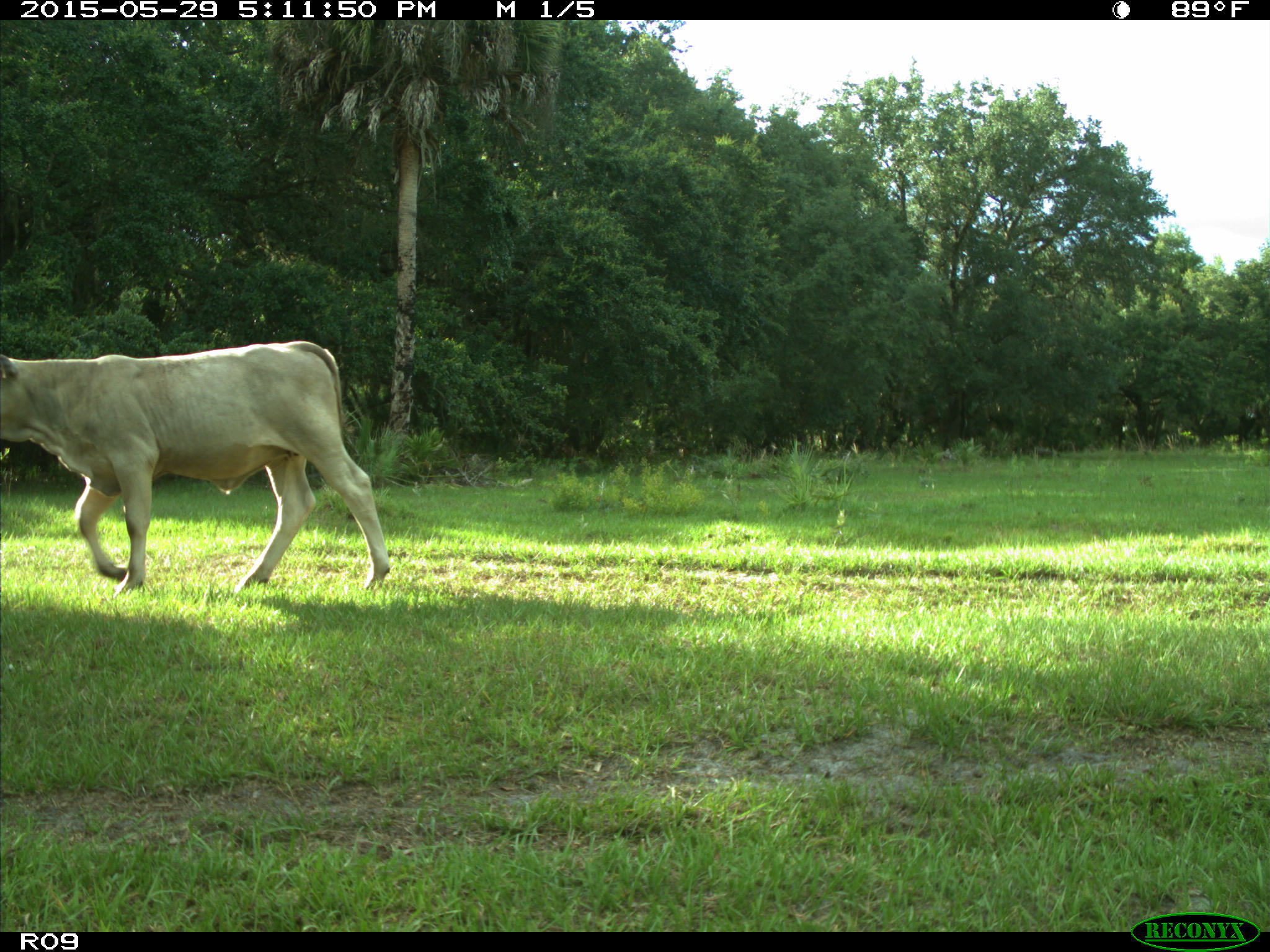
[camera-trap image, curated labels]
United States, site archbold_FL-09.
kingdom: Animalia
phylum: Chordata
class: Mammalia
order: Artiodactyla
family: Bovidae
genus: Bos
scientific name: Bos taurus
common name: domestic cow